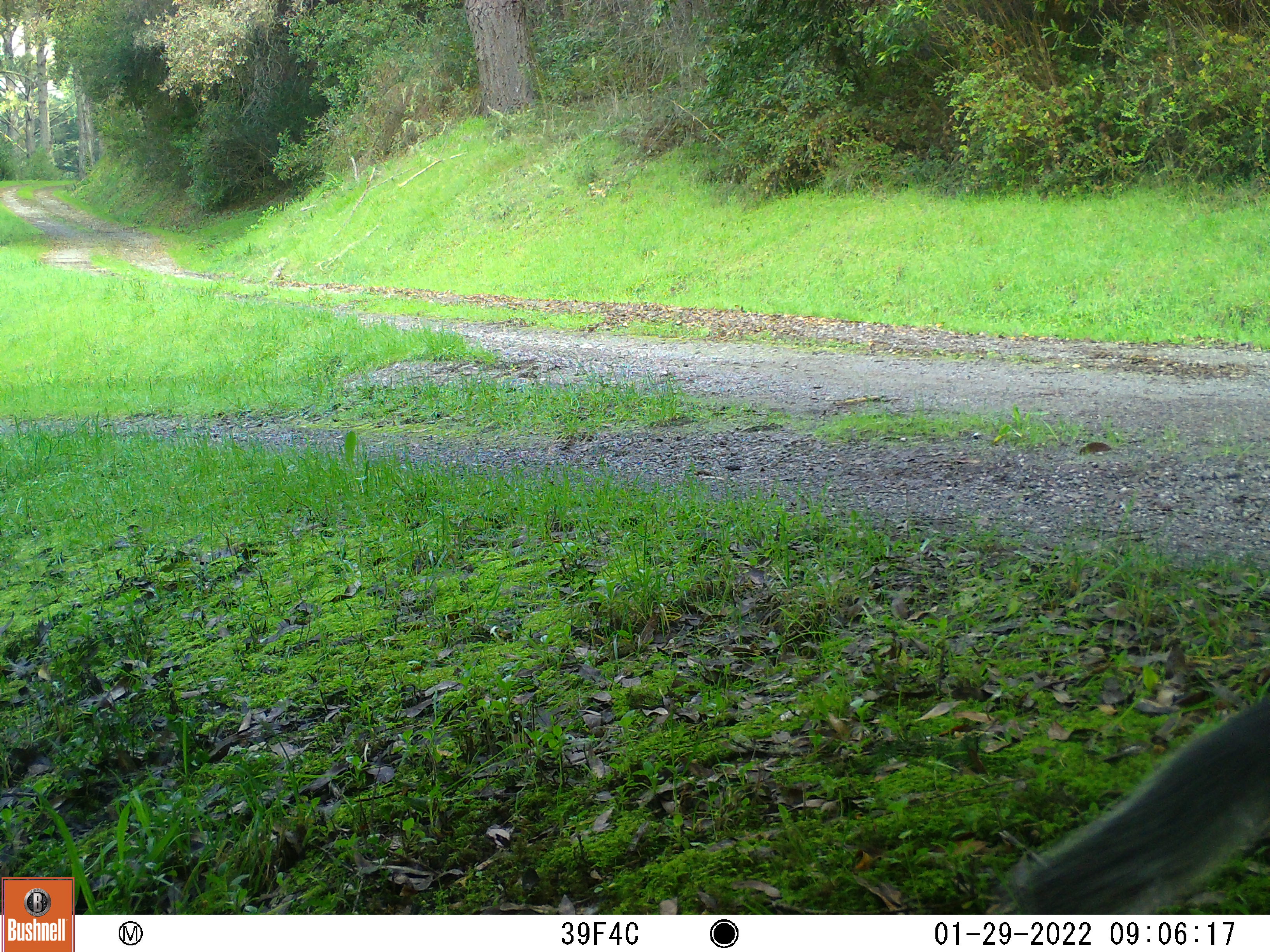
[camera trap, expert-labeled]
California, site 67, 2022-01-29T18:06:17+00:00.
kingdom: Animalia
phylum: Chordata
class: Mammalia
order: Rodentia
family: Sciuridae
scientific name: Sciuridae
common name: squirrel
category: unknown squirrel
Unknown squirrel (squirrel) (Sciuridae).